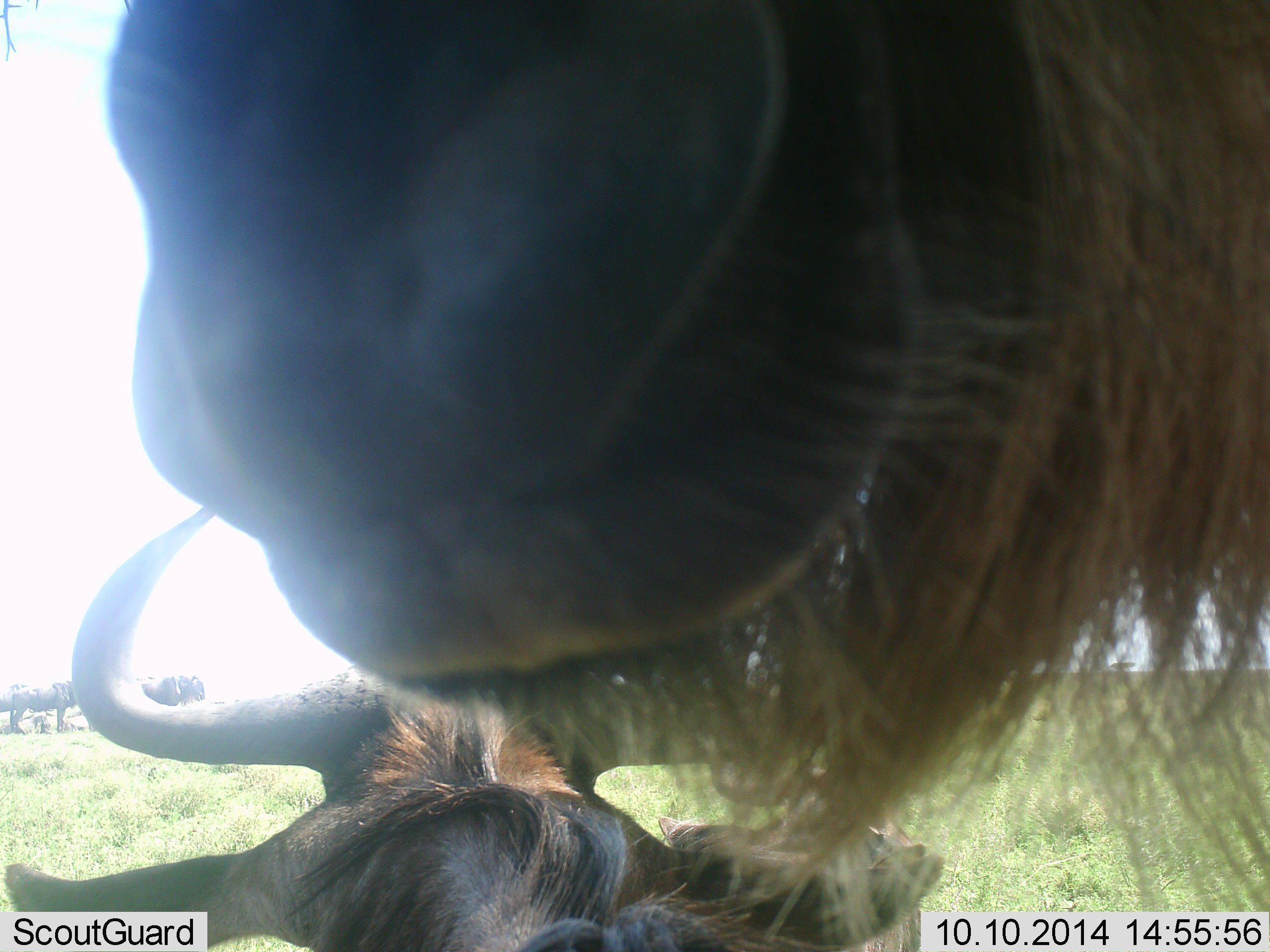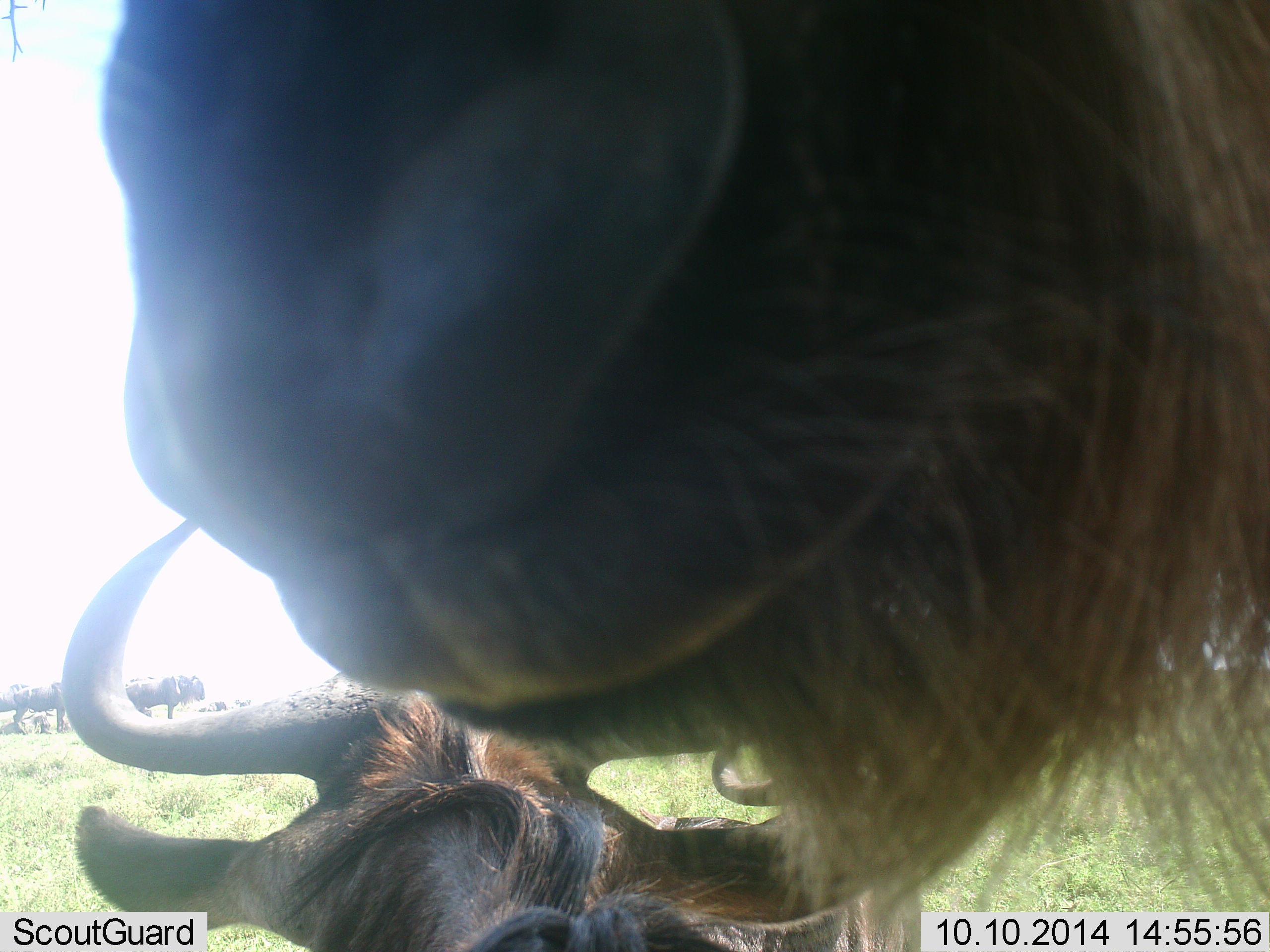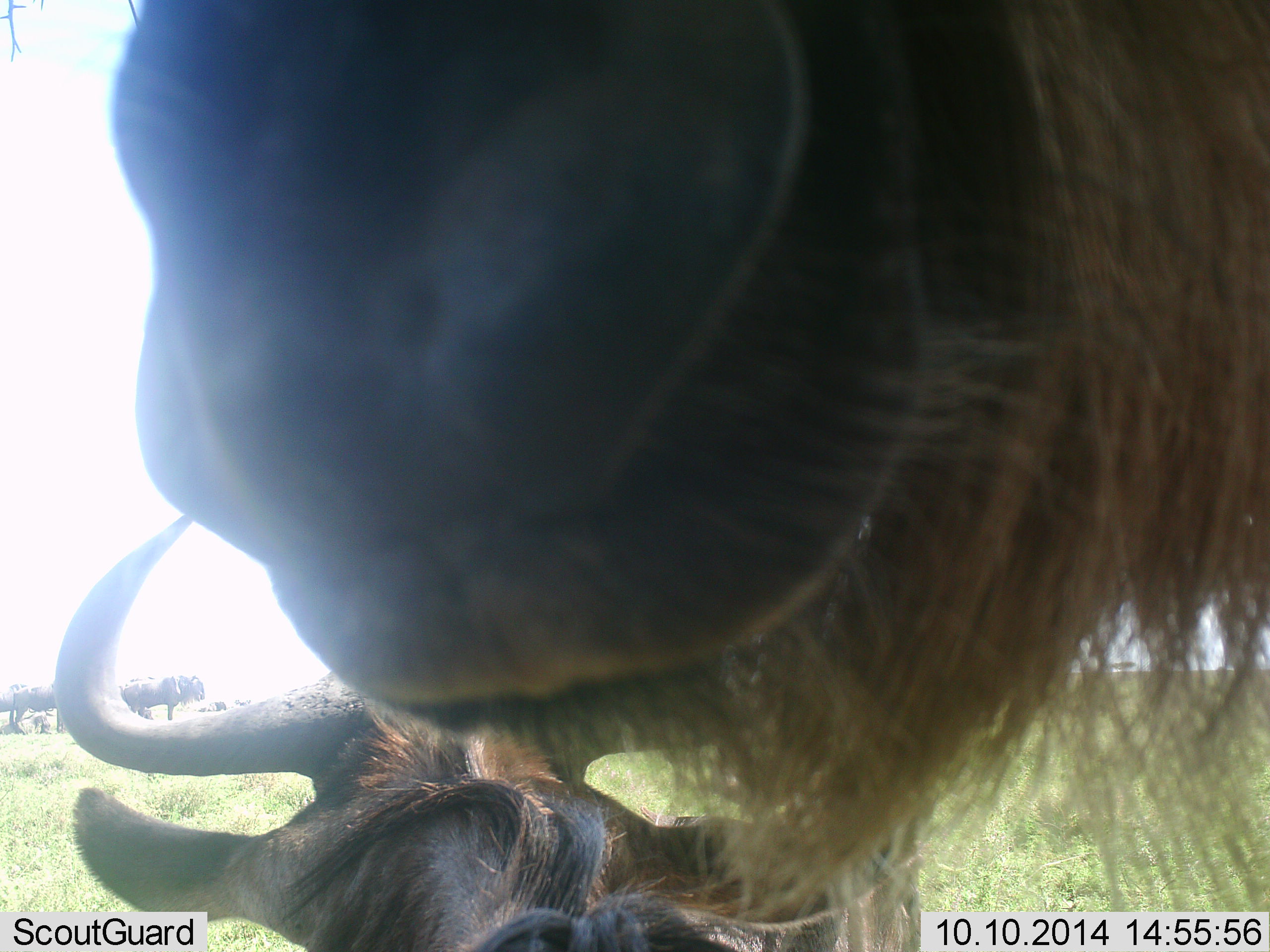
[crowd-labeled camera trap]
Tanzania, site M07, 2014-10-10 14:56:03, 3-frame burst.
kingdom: Animalia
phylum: Chordata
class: Mammalia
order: Artiodactyla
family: Bovidae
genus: Connochaetes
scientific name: Connochaetes taurinus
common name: blue wildebeest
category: wildebeest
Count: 4.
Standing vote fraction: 70%.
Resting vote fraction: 40%.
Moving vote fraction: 0%.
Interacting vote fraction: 20%.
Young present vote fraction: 0%.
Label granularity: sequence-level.